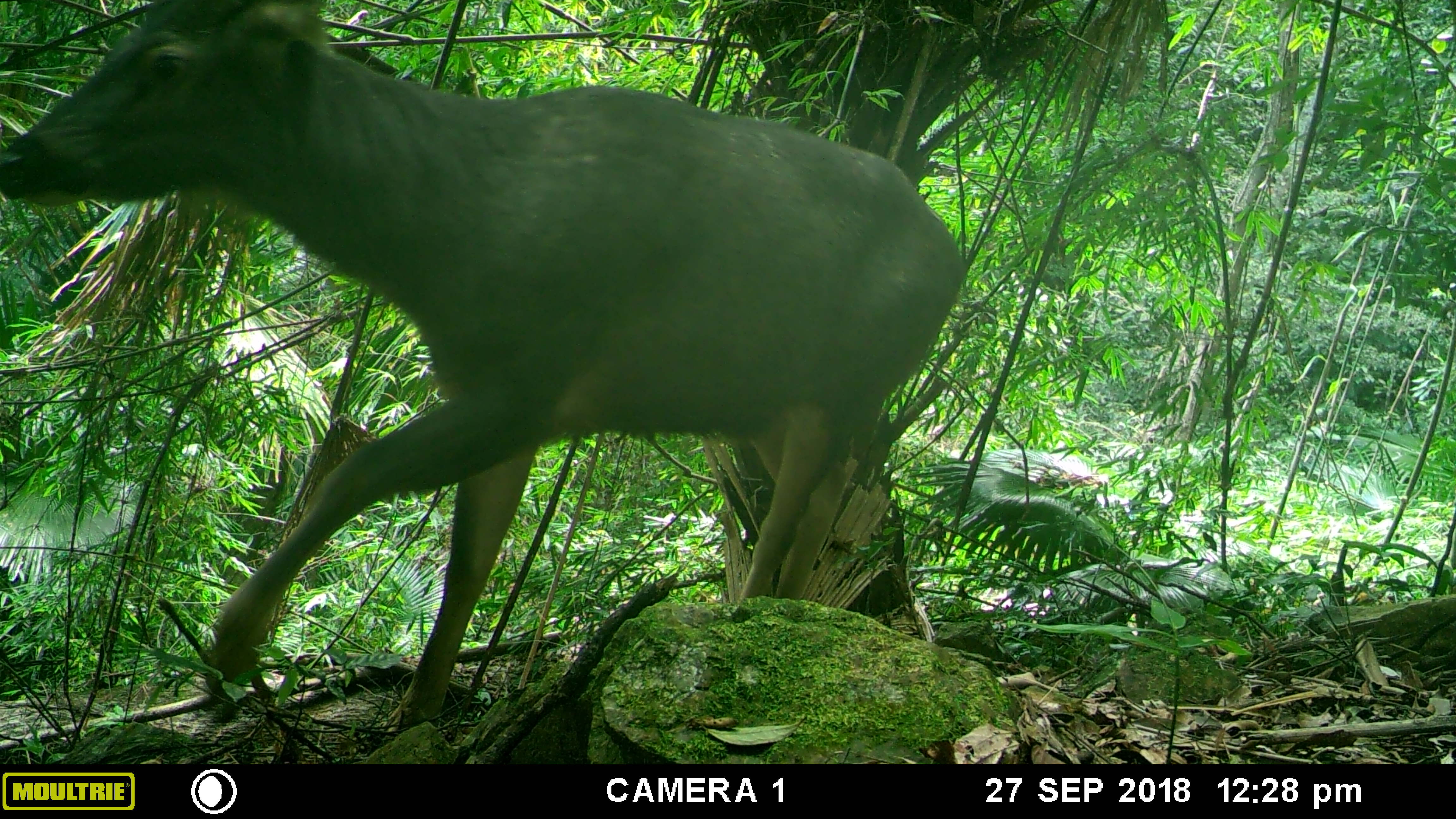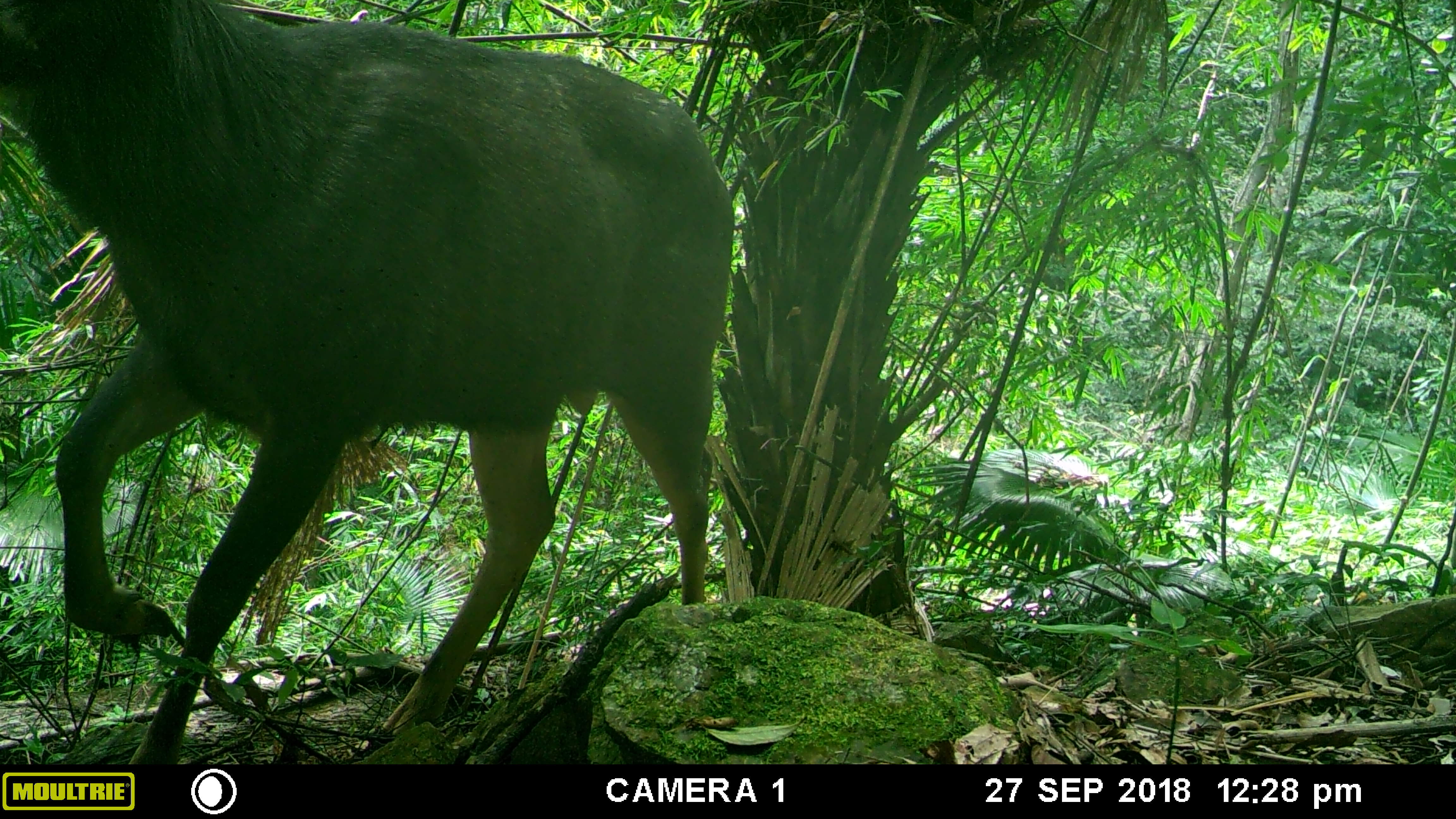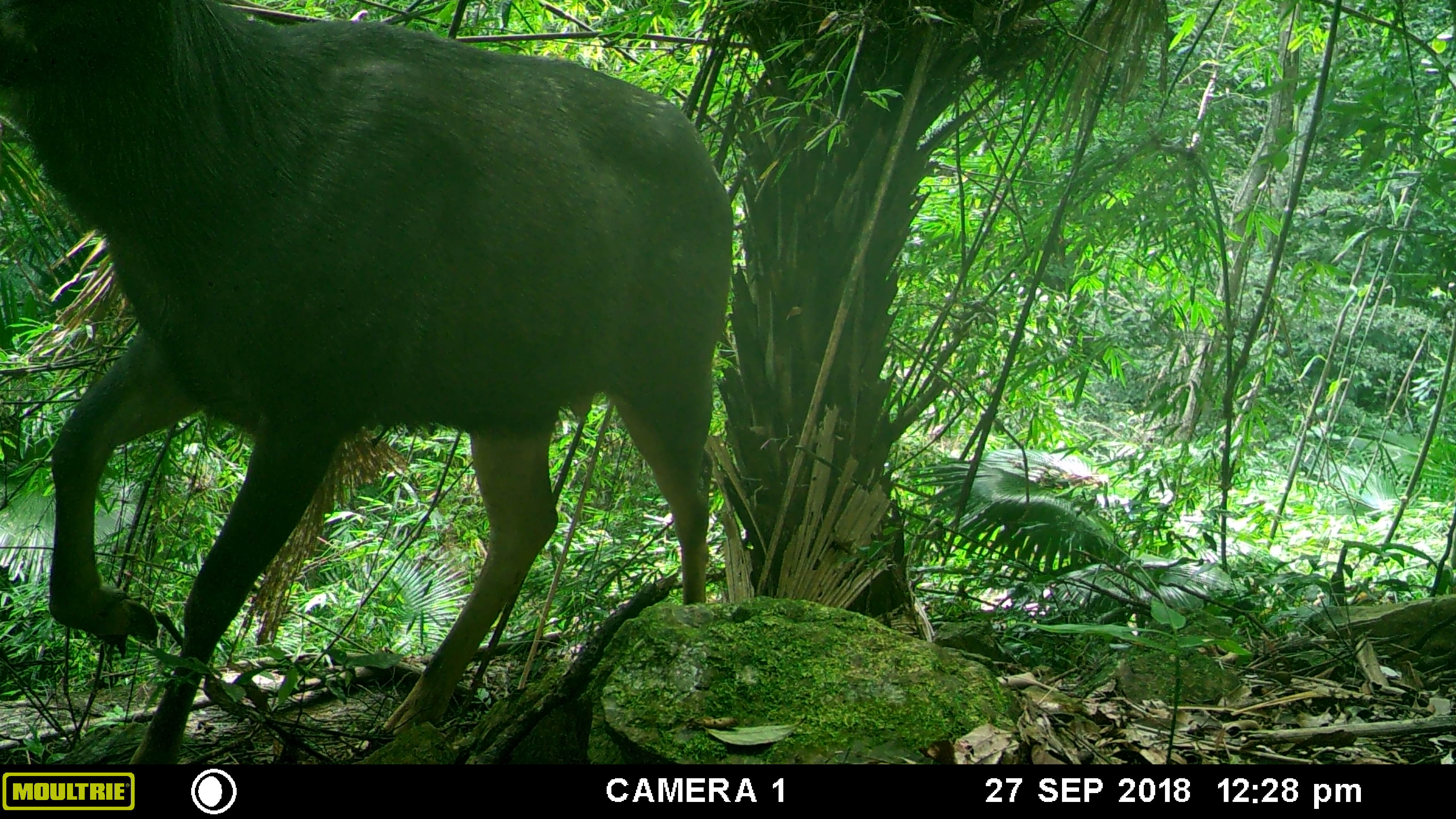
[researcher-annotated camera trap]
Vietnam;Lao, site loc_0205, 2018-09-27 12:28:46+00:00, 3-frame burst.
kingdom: Animalia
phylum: Chordata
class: Mammalia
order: Artiodactyla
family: Cervidae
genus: Rusa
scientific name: Rusa unicolor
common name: sambar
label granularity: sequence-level